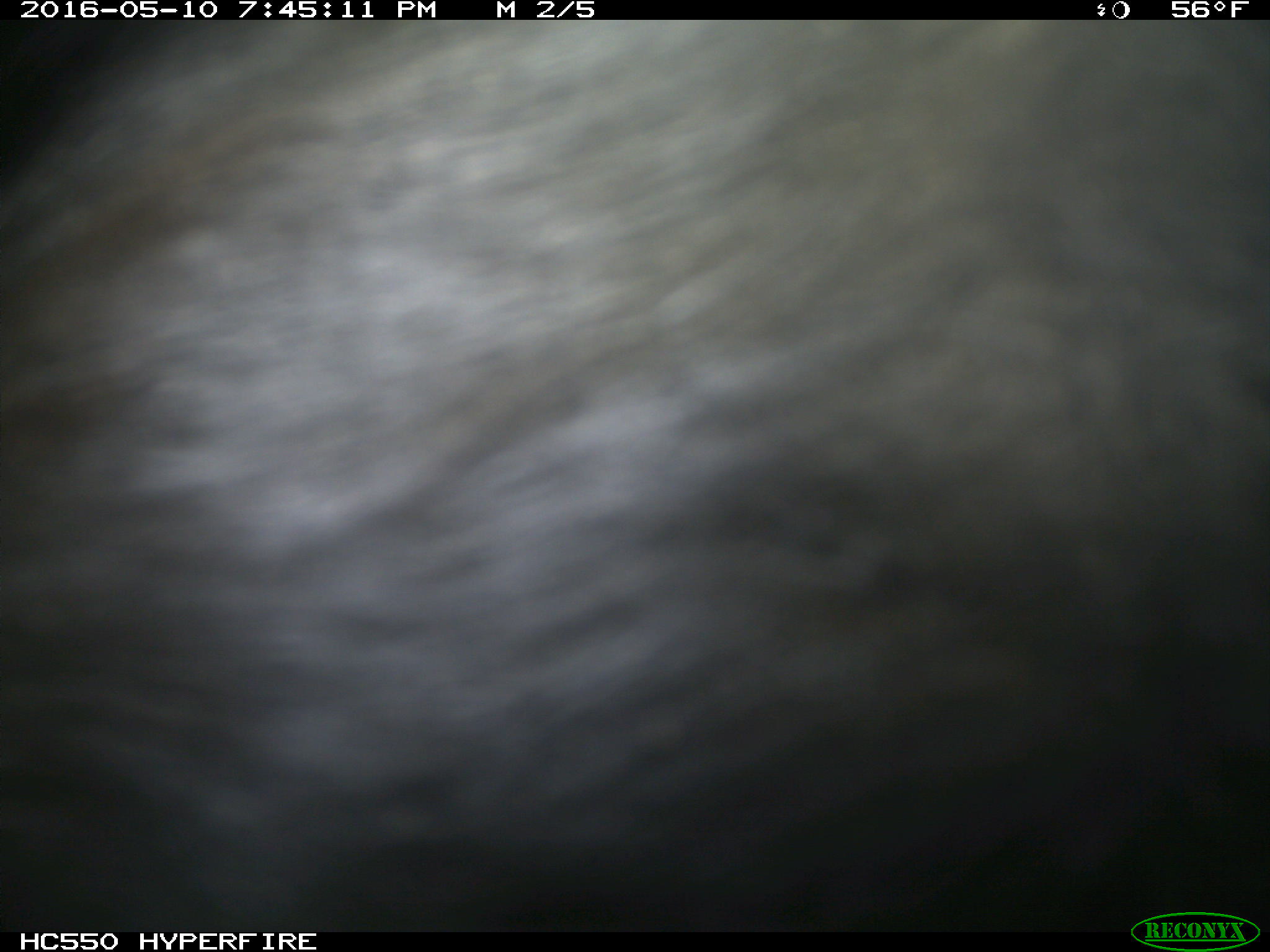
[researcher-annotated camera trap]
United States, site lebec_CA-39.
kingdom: Animalia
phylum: Chordata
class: Mammalia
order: Artiodactyla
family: Bovidae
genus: Bos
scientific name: Bos taurus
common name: domestic cow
Bos taurus (domestic cow).